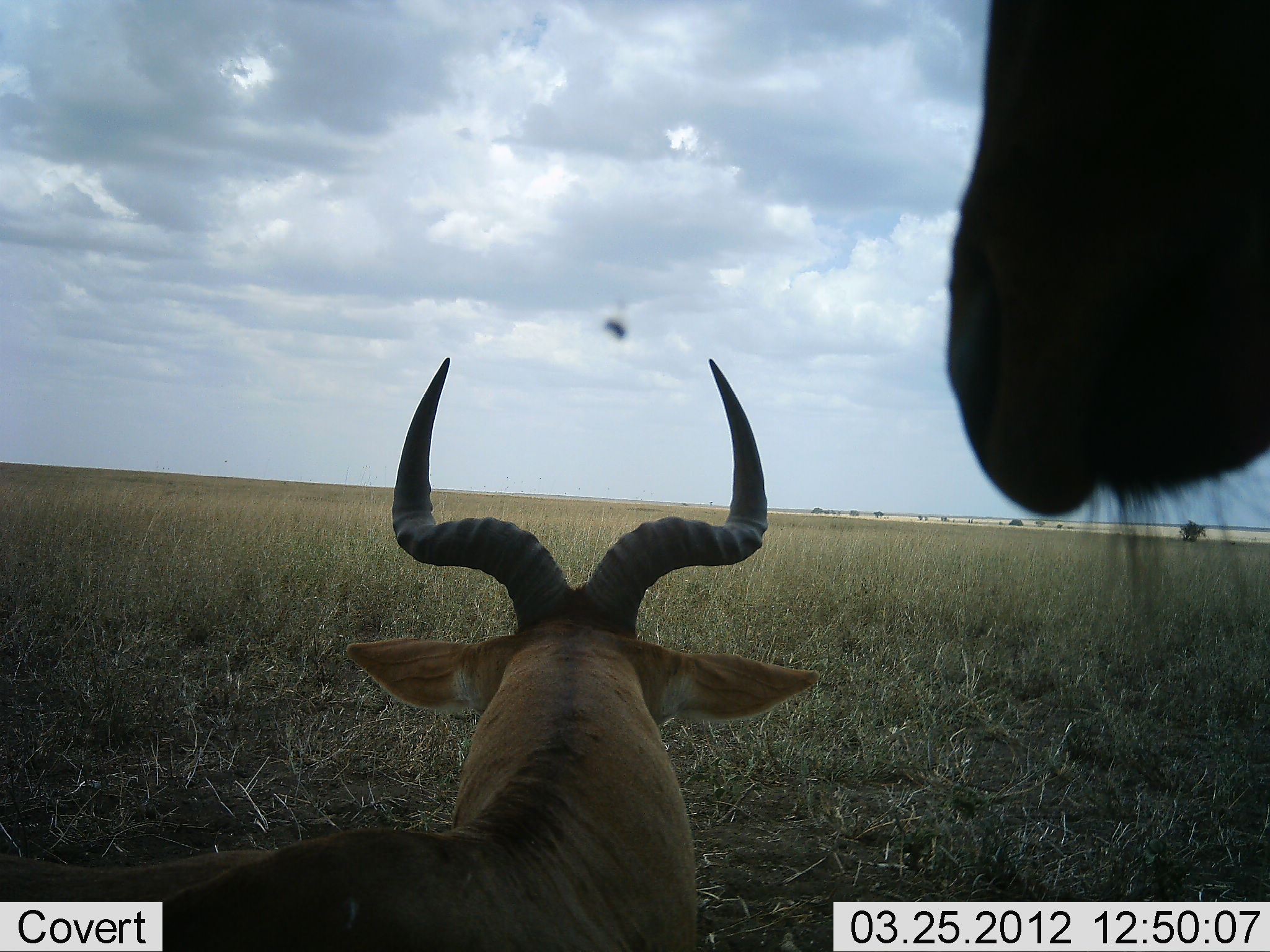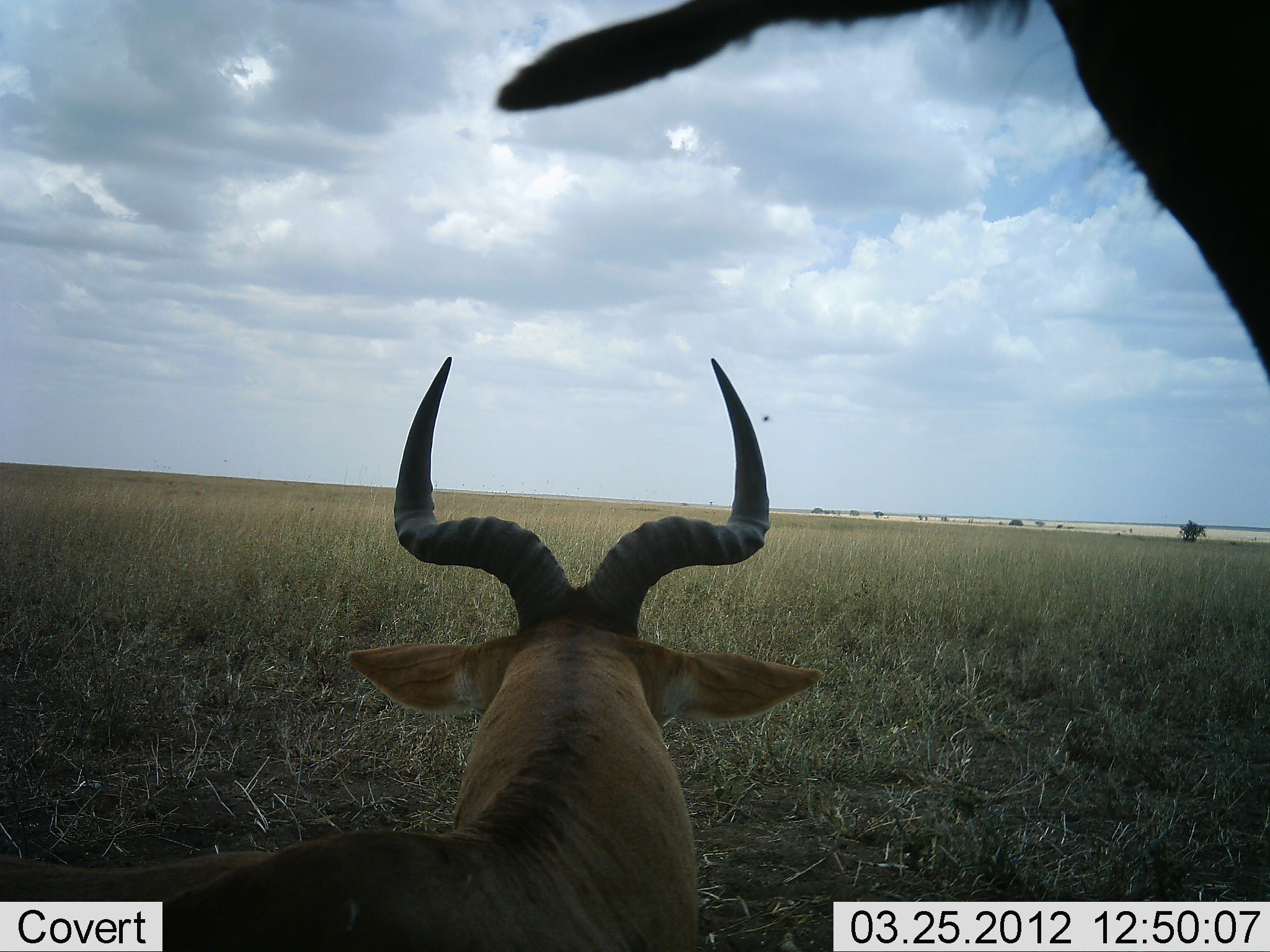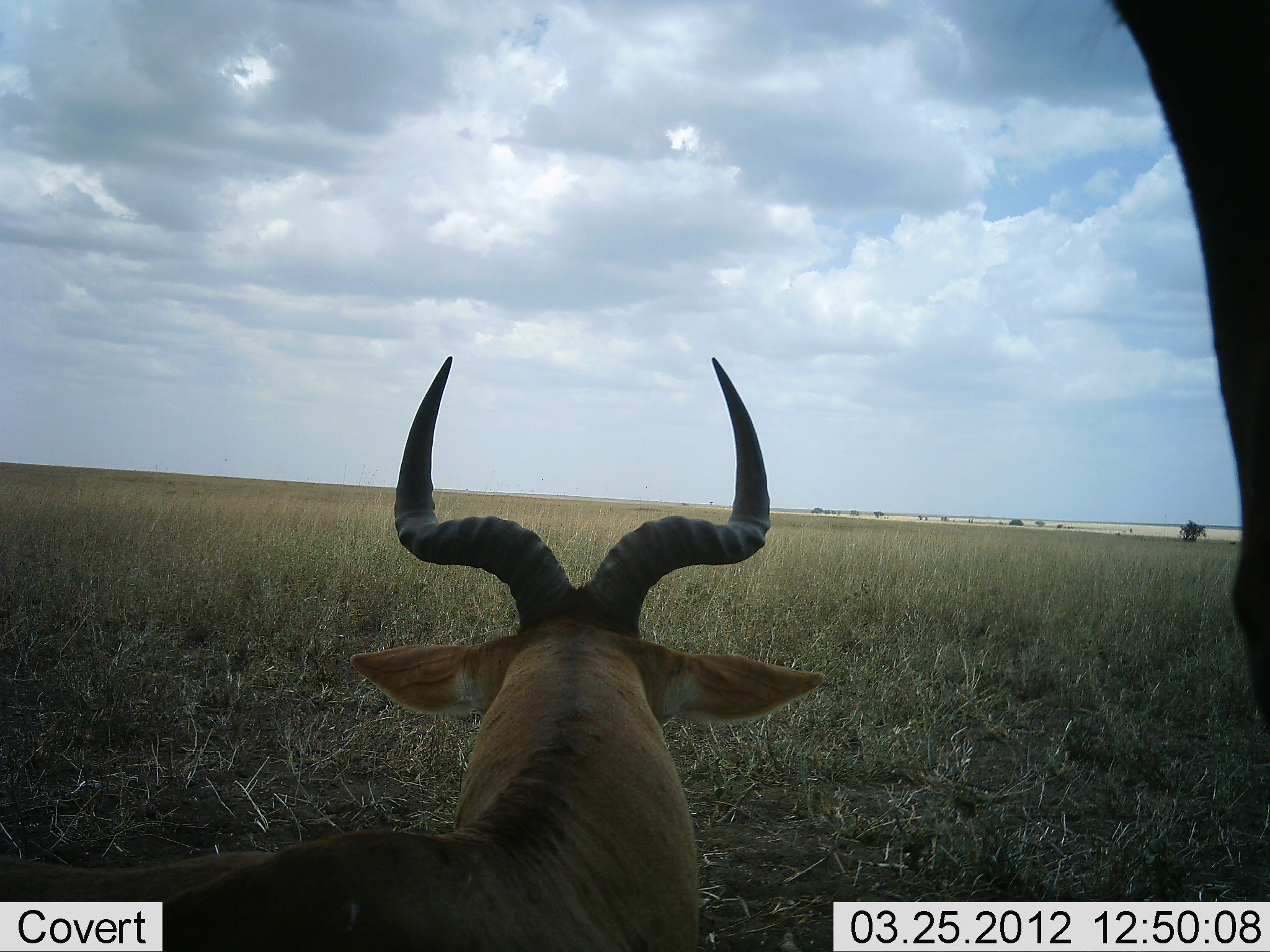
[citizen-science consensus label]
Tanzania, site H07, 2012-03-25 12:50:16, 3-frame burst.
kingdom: Animalia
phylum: Chordata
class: Mammalia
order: Artiodactyla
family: Bovidae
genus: Alcelaphus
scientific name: Alcelaphus buselaphus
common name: hartebeest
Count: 2.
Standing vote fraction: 69%.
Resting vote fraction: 88%.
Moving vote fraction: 0%.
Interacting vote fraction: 0%.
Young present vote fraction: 0%.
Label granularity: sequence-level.